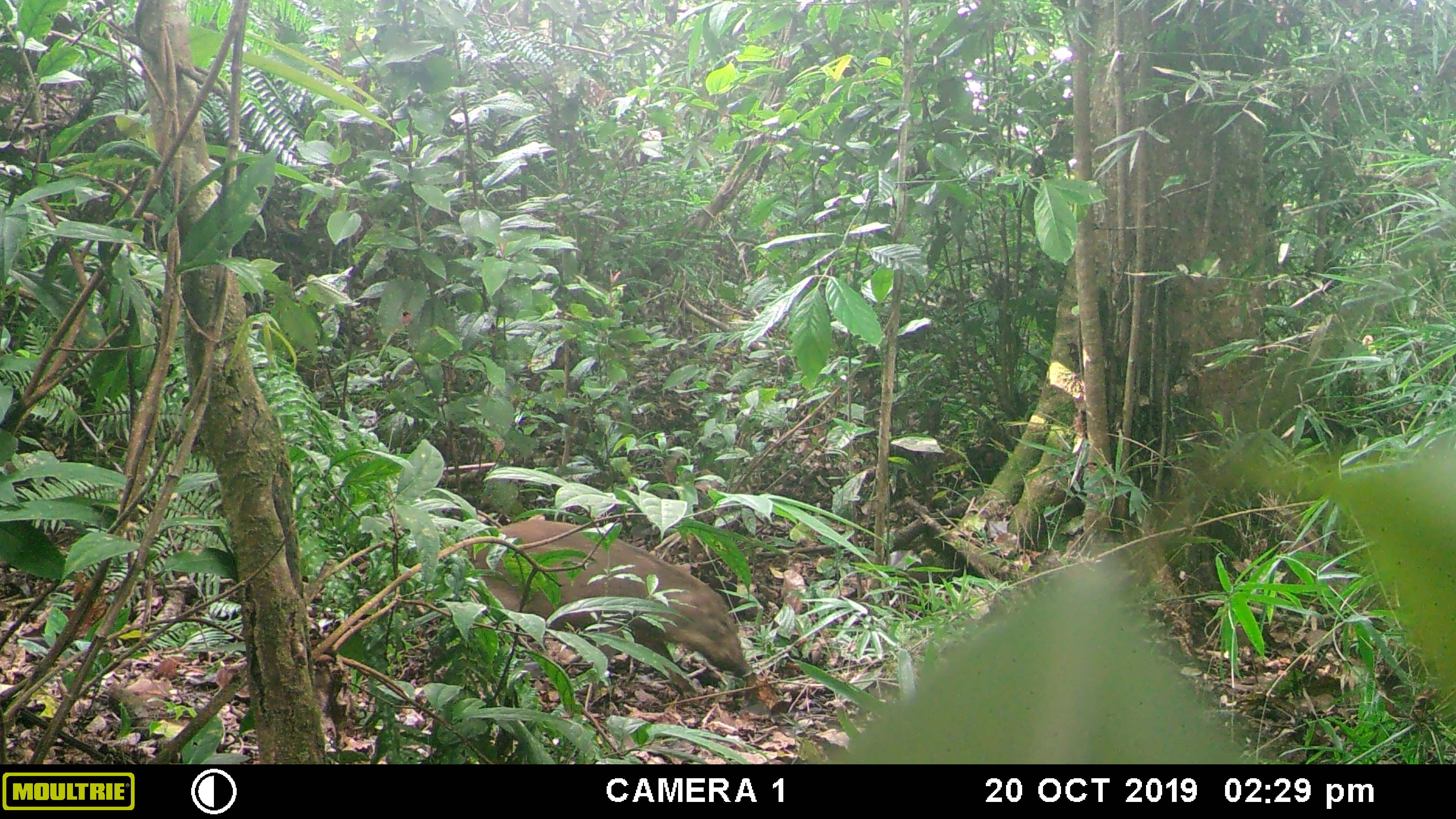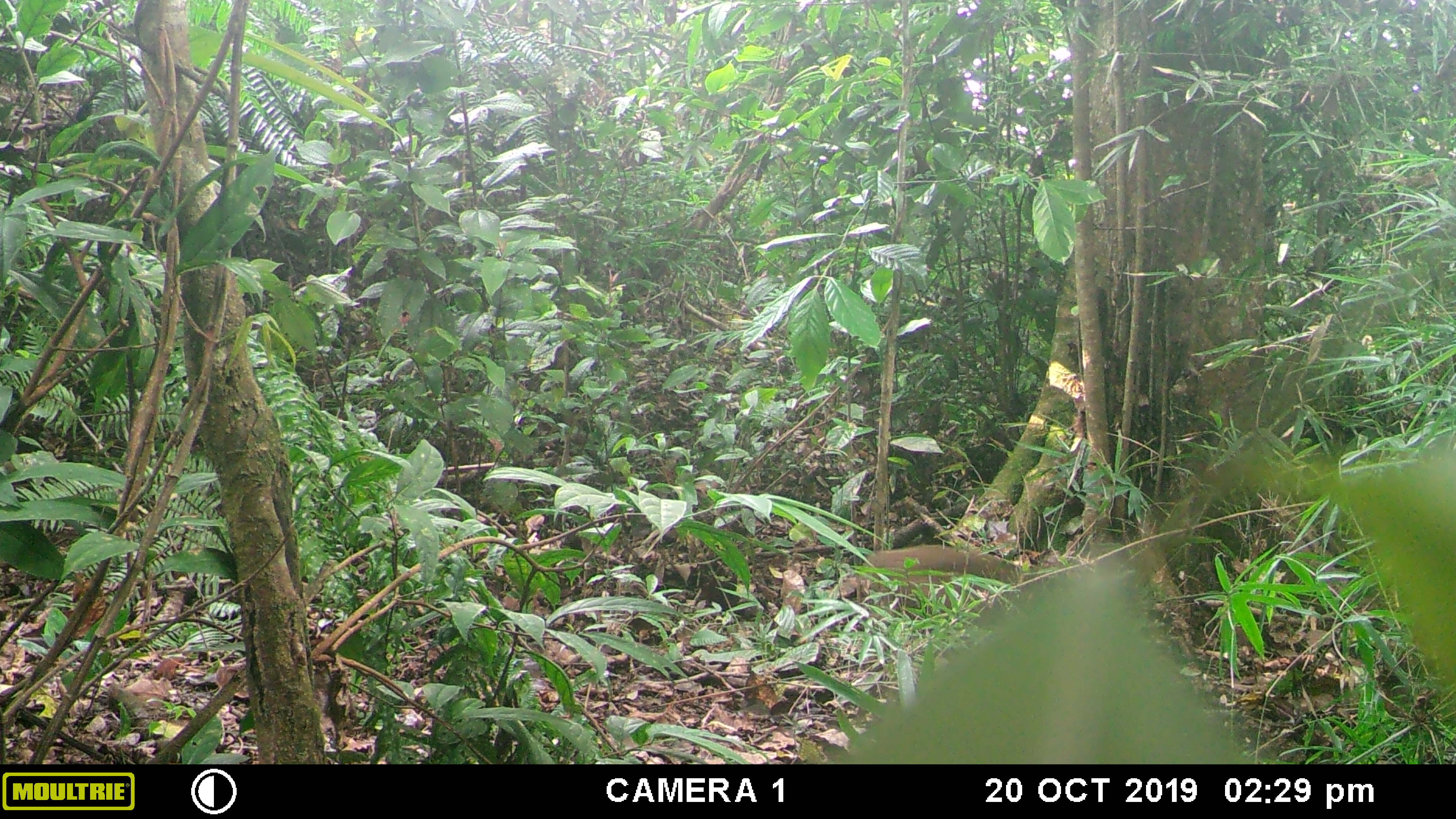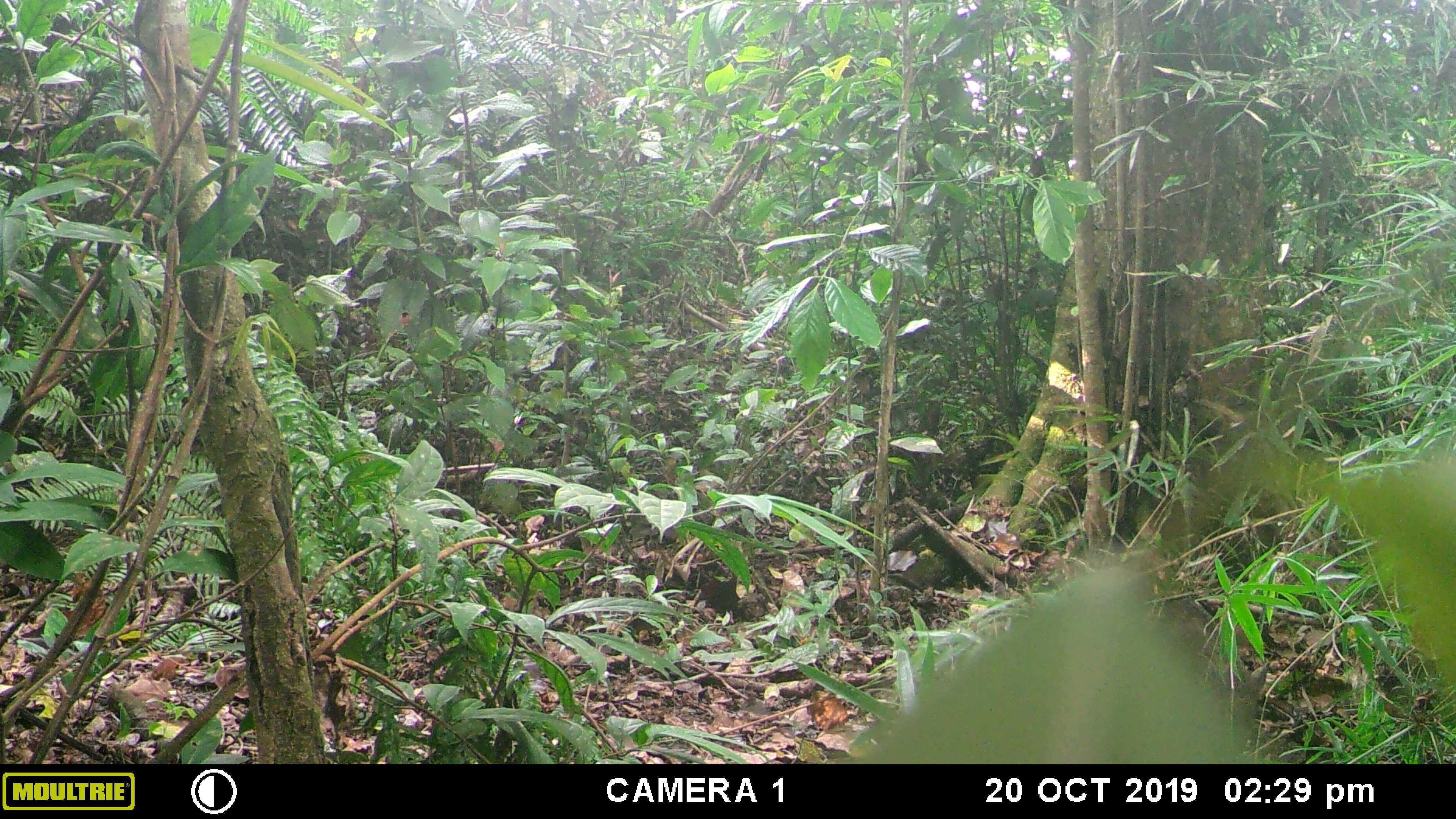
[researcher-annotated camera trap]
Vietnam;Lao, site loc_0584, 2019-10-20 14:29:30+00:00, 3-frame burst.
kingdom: Animalia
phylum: Chordata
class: Mammalia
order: Artiodactyla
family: Suidae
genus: Sus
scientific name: Sus scrofa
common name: eurasian wild pig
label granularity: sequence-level